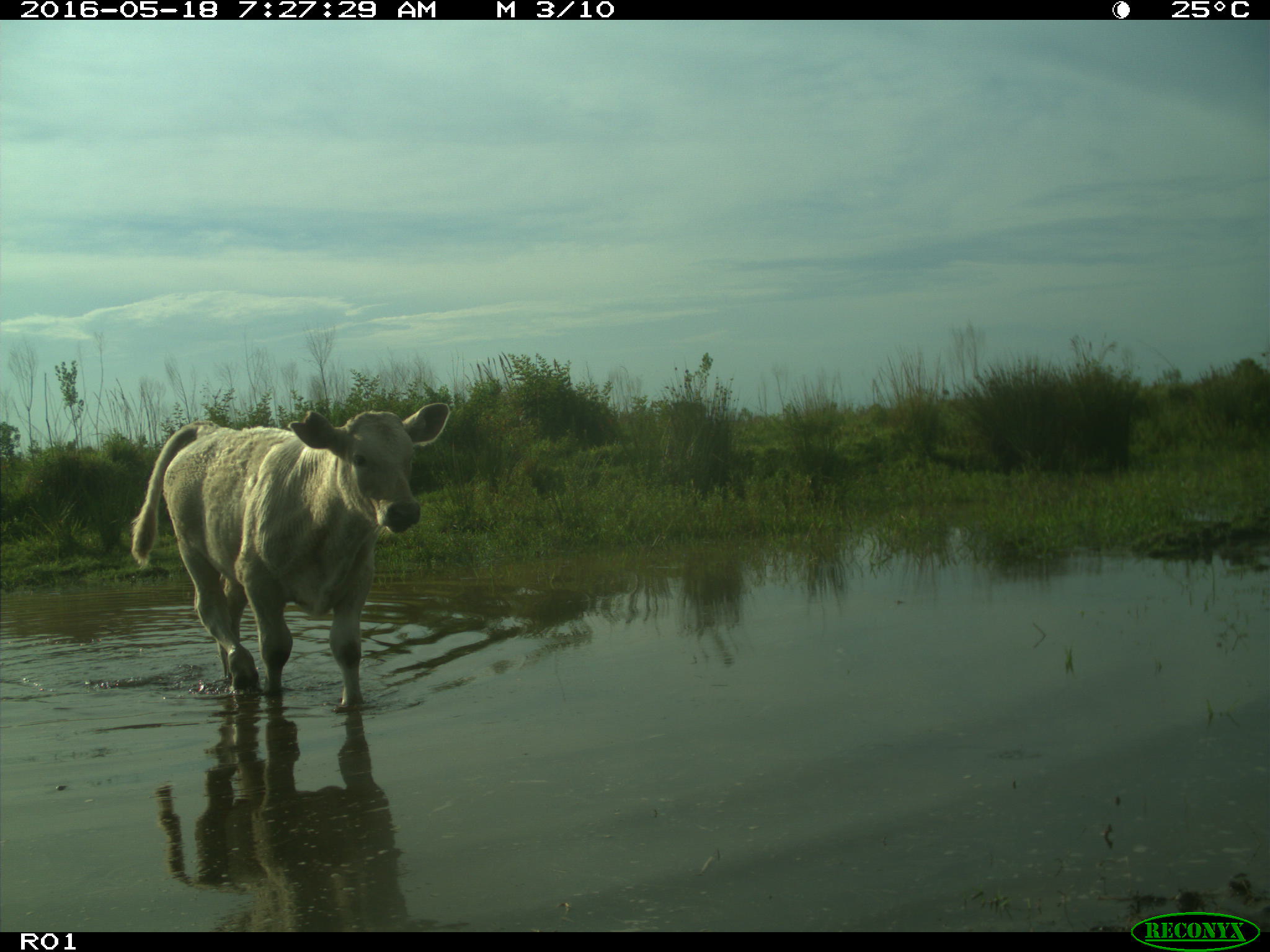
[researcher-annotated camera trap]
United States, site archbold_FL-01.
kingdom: Animalia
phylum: Chordata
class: Mammalia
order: Artiodactyla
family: Bovidae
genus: Bos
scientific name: Bos taurus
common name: domestic cow